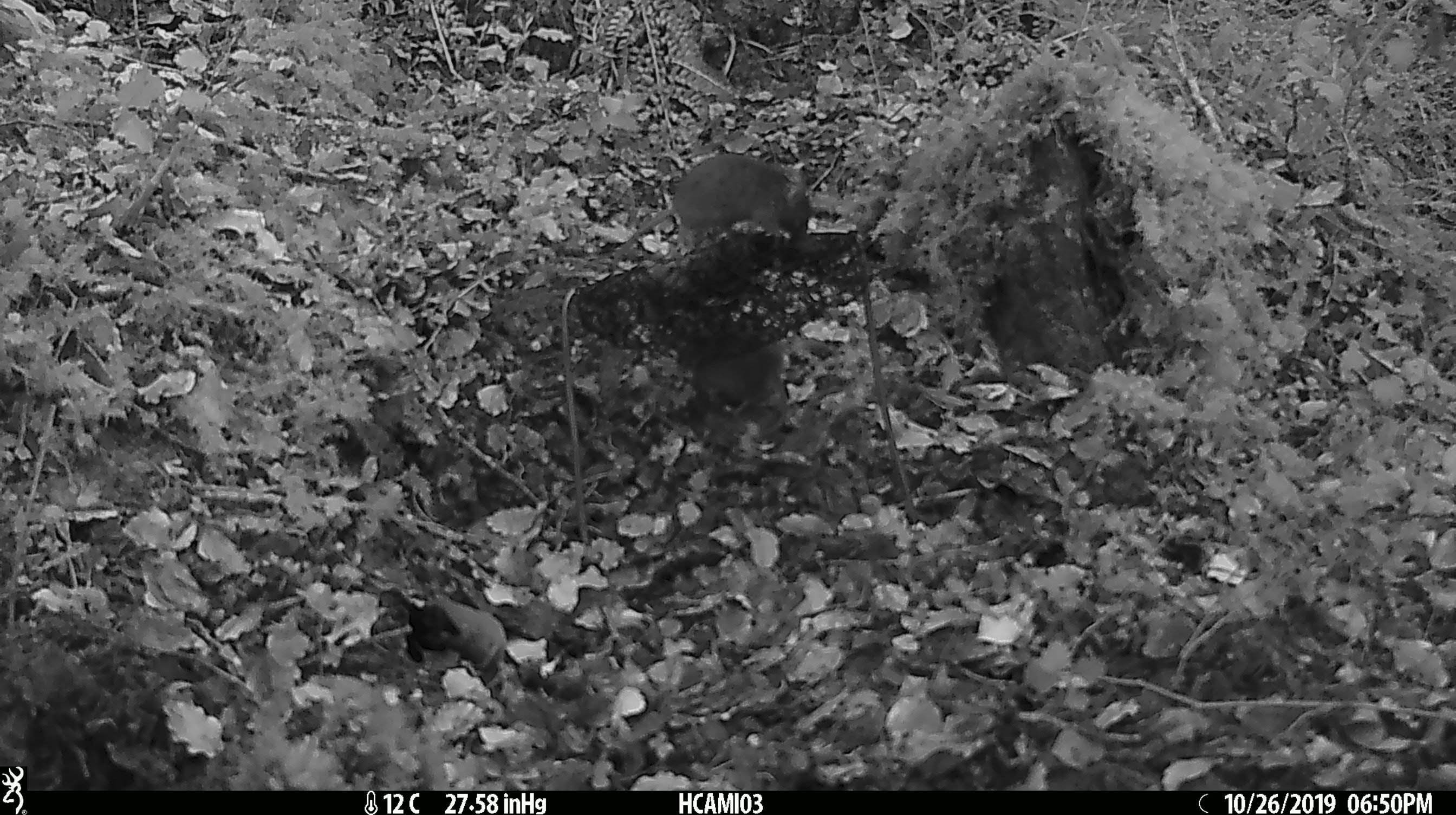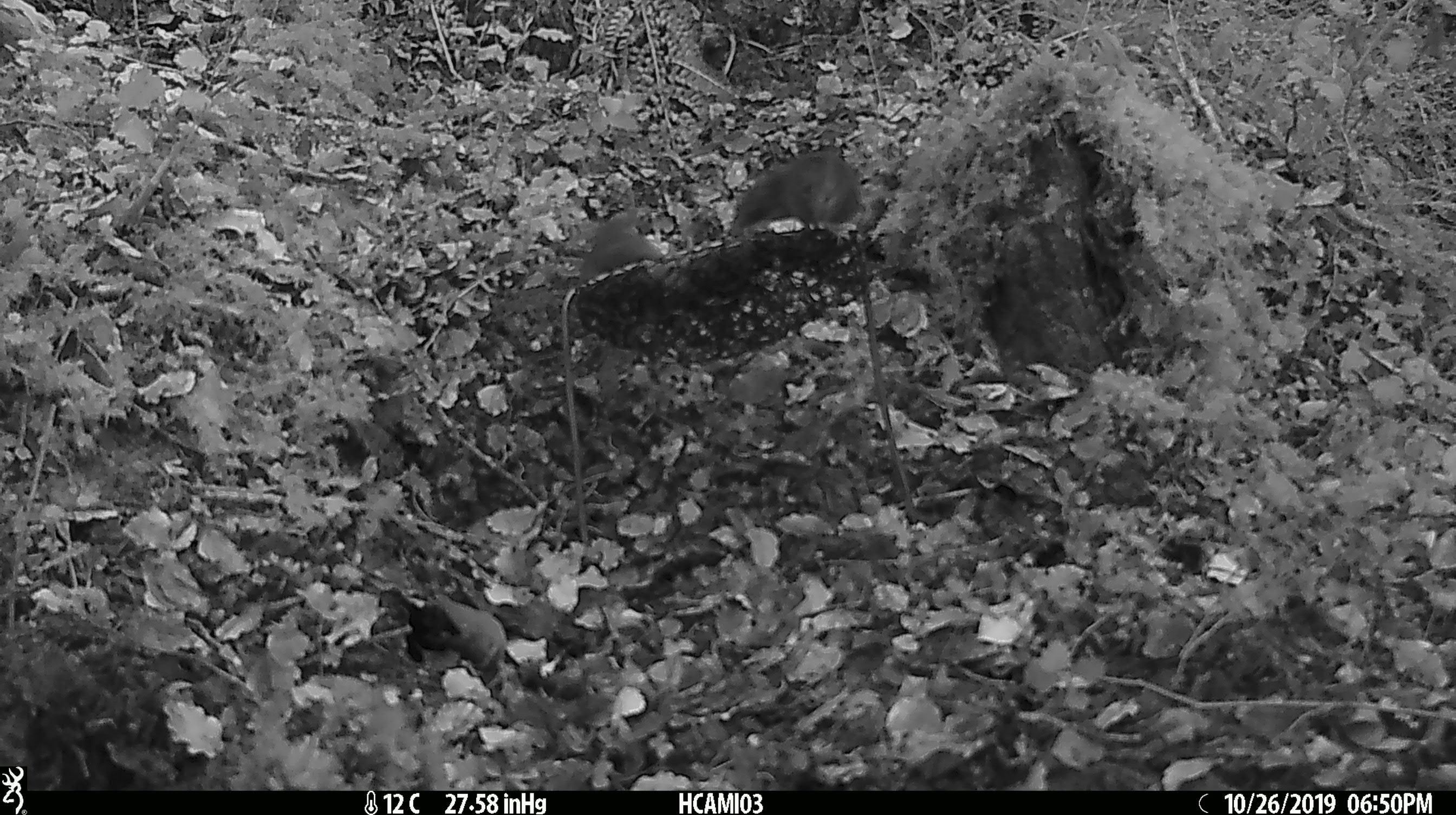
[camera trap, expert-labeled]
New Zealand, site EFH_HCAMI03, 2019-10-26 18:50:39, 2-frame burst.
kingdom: Animalia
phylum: Chordata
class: Mammalia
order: Rodentia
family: Muridae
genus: Mus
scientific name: Mus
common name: mouse